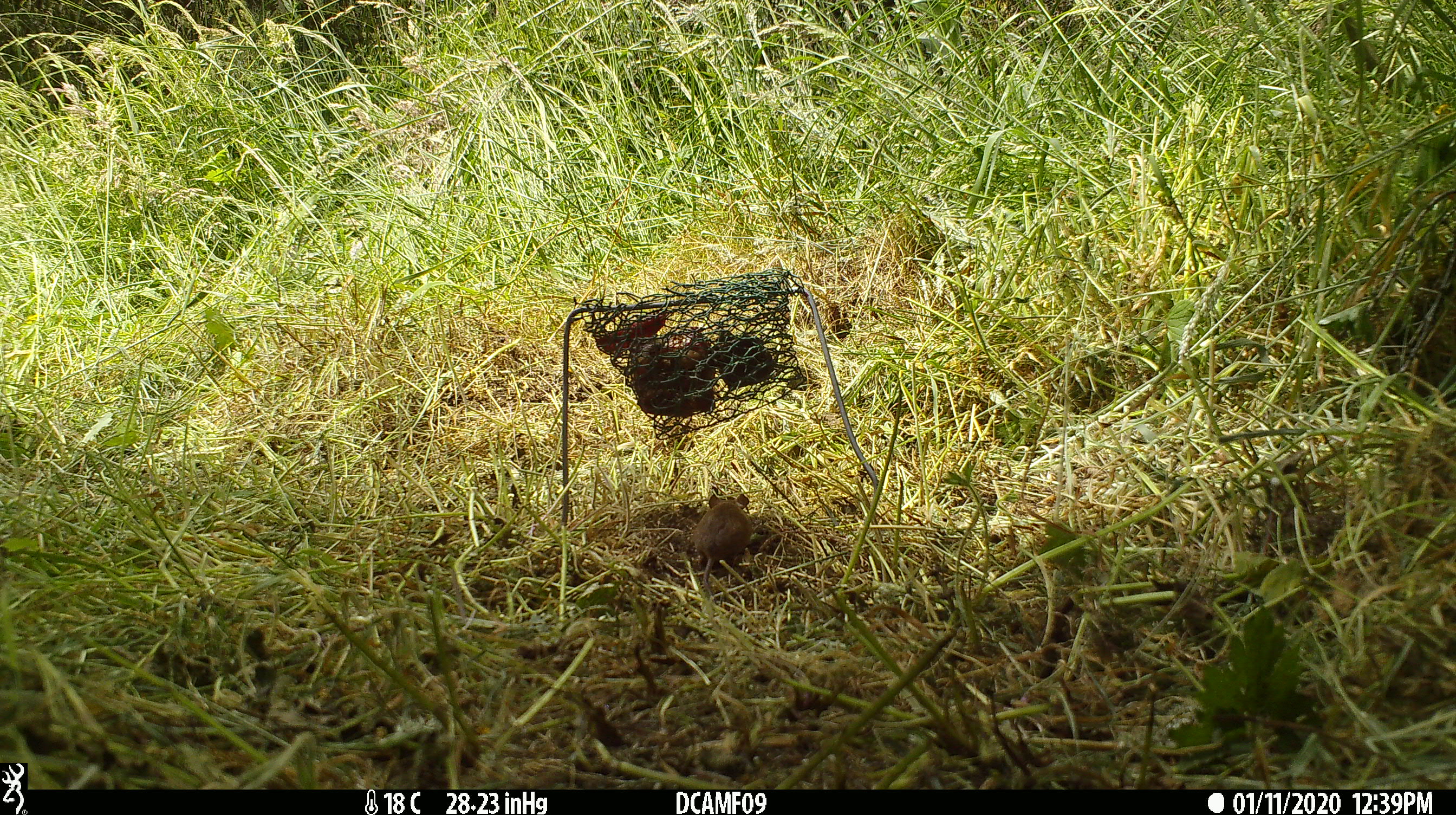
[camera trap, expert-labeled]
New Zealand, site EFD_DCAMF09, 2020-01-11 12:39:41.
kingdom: Animalia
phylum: Chordata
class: Mammalia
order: Rodentia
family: Muridae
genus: Mus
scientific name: Mus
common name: mouse